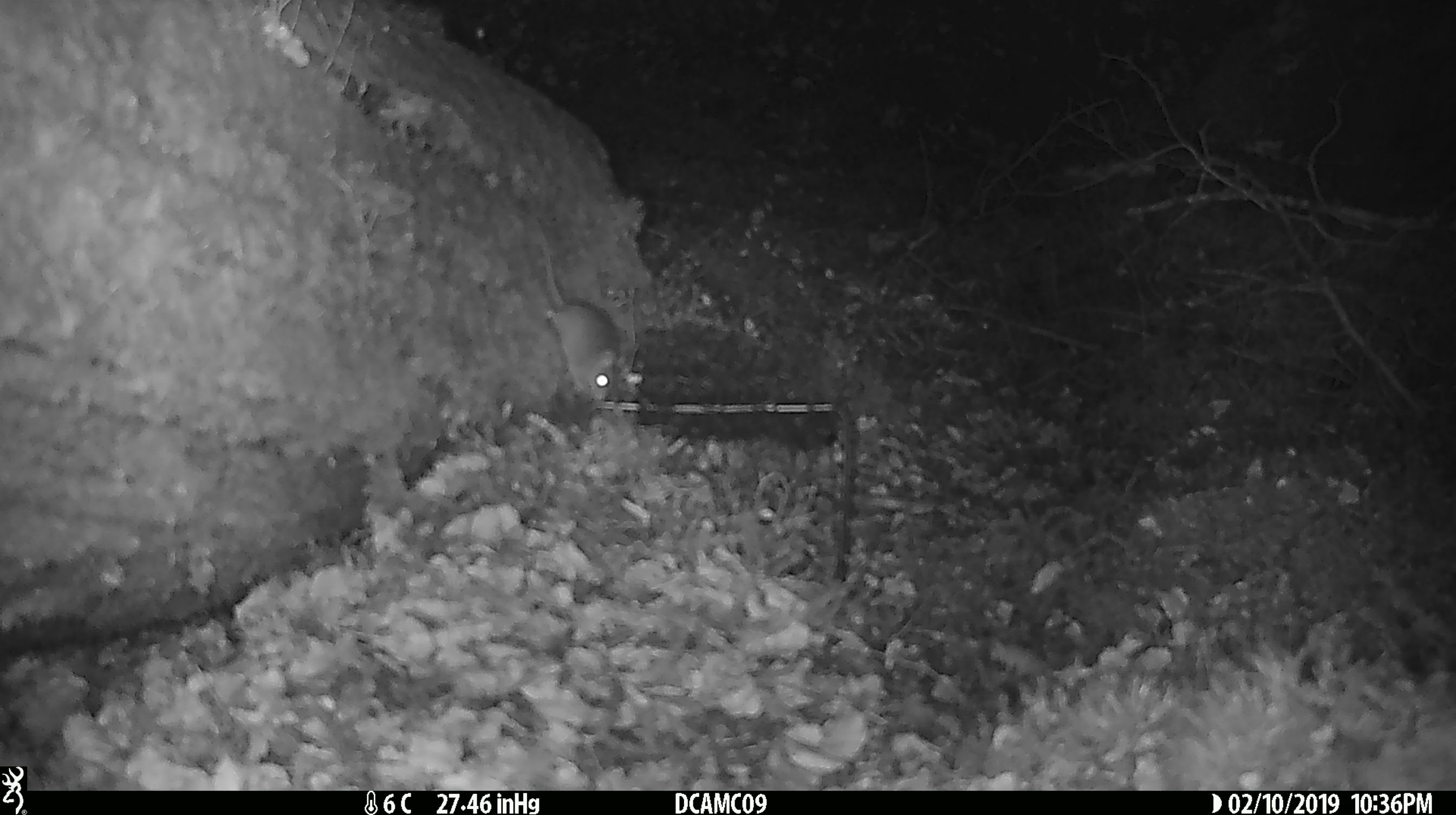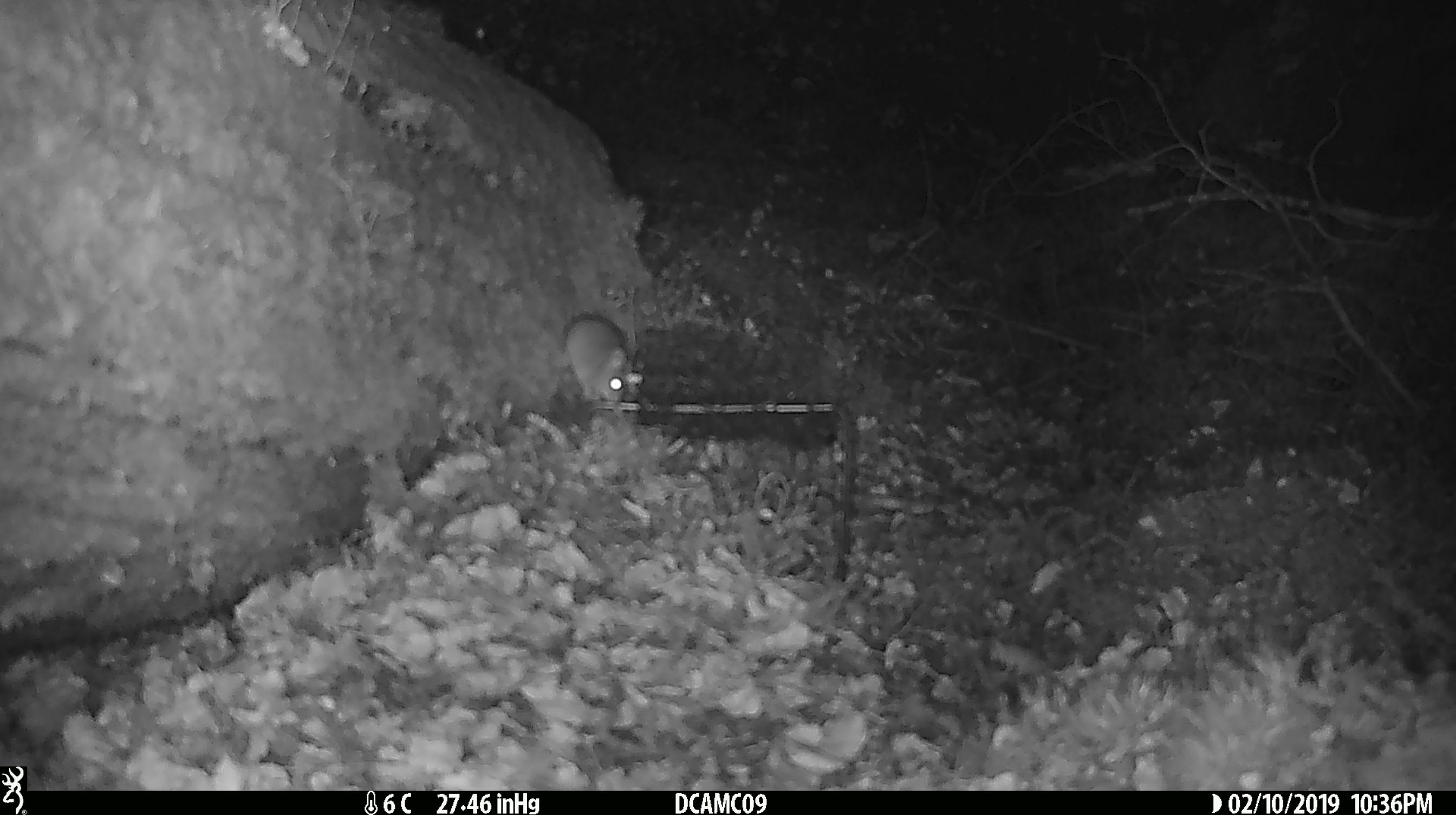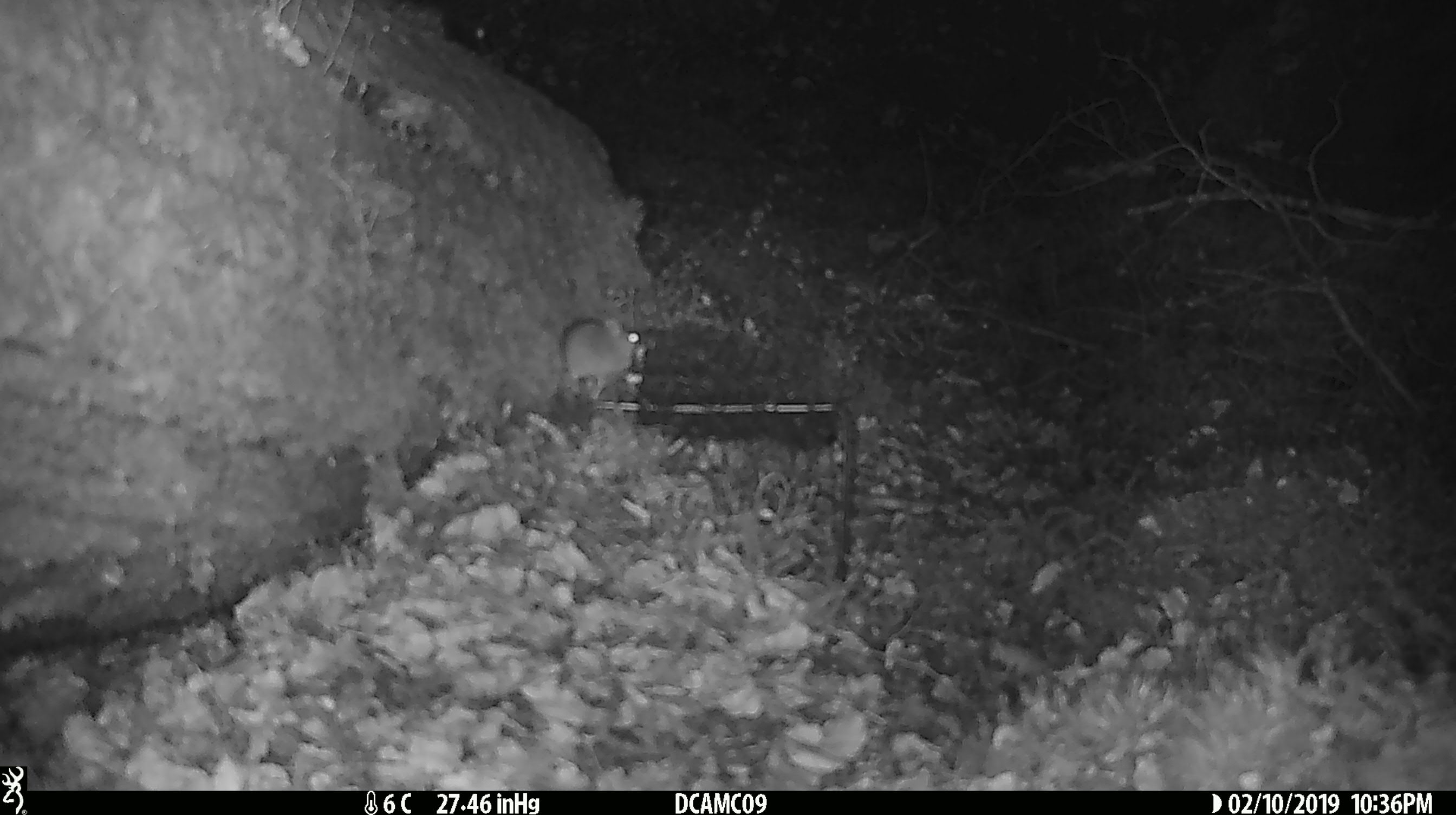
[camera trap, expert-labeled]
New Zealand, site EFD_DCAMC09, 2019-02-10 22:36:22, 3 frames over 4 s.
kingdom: Animalia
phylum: Chordata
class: Mammalia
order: Rodentia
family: Muridae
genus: Mus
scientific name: Mus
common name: mouse